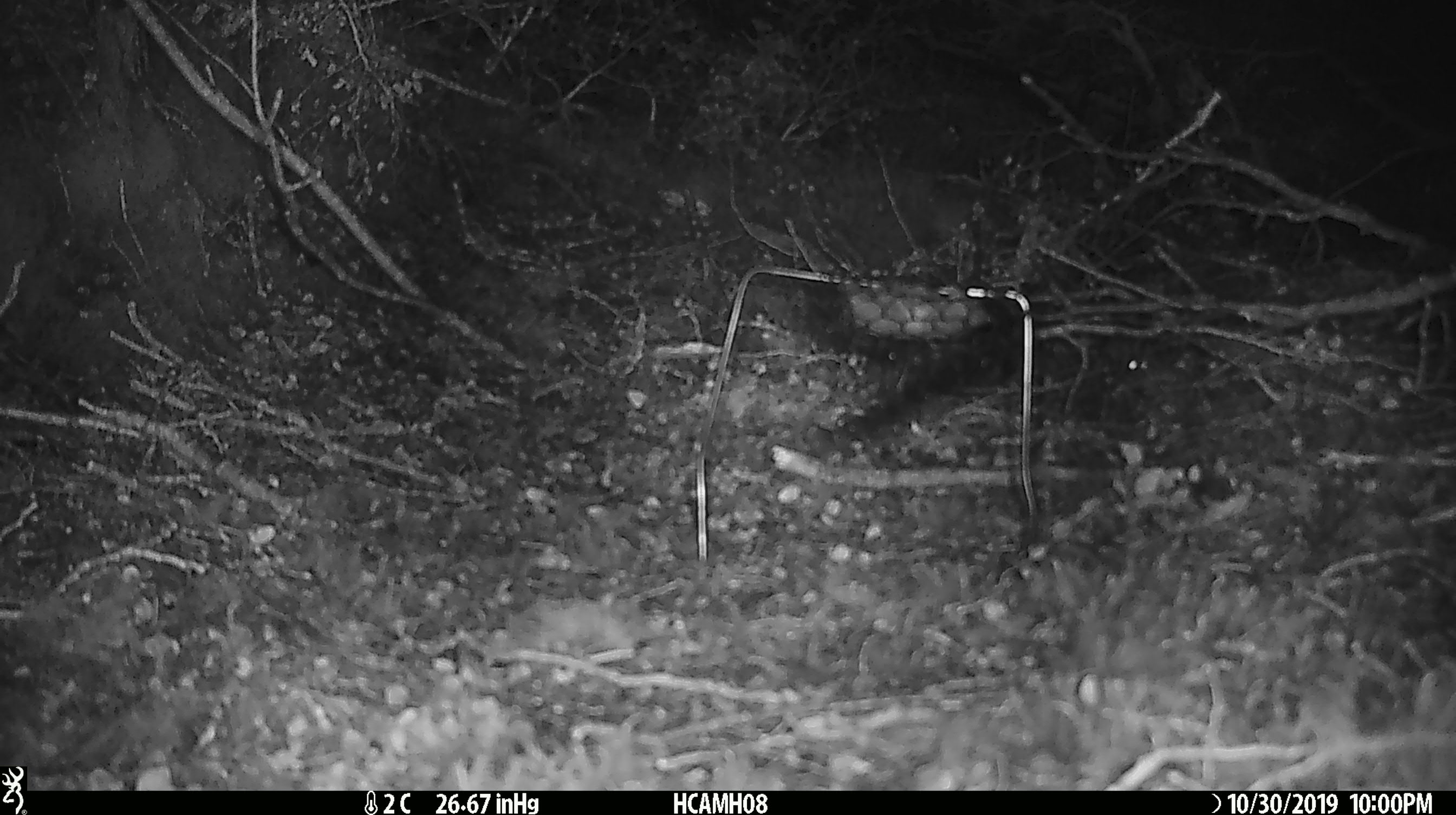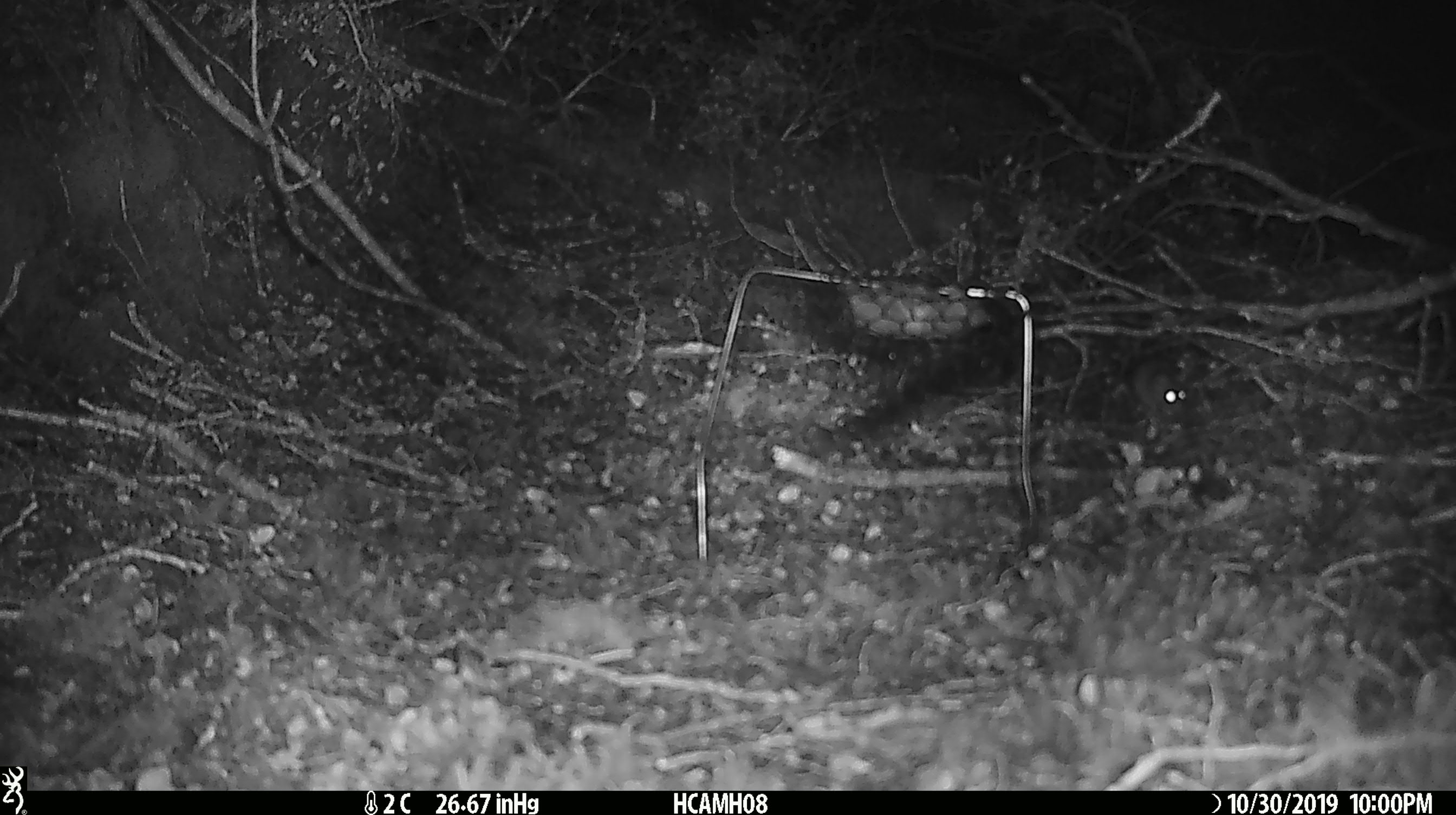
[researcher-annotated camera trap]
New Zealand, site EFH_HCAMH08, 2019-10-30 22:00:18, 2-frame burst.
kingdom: Animalia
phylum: Chordata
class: Mammalia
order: Rodentia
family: Muridae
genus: Mus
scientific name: Mus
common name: mouse